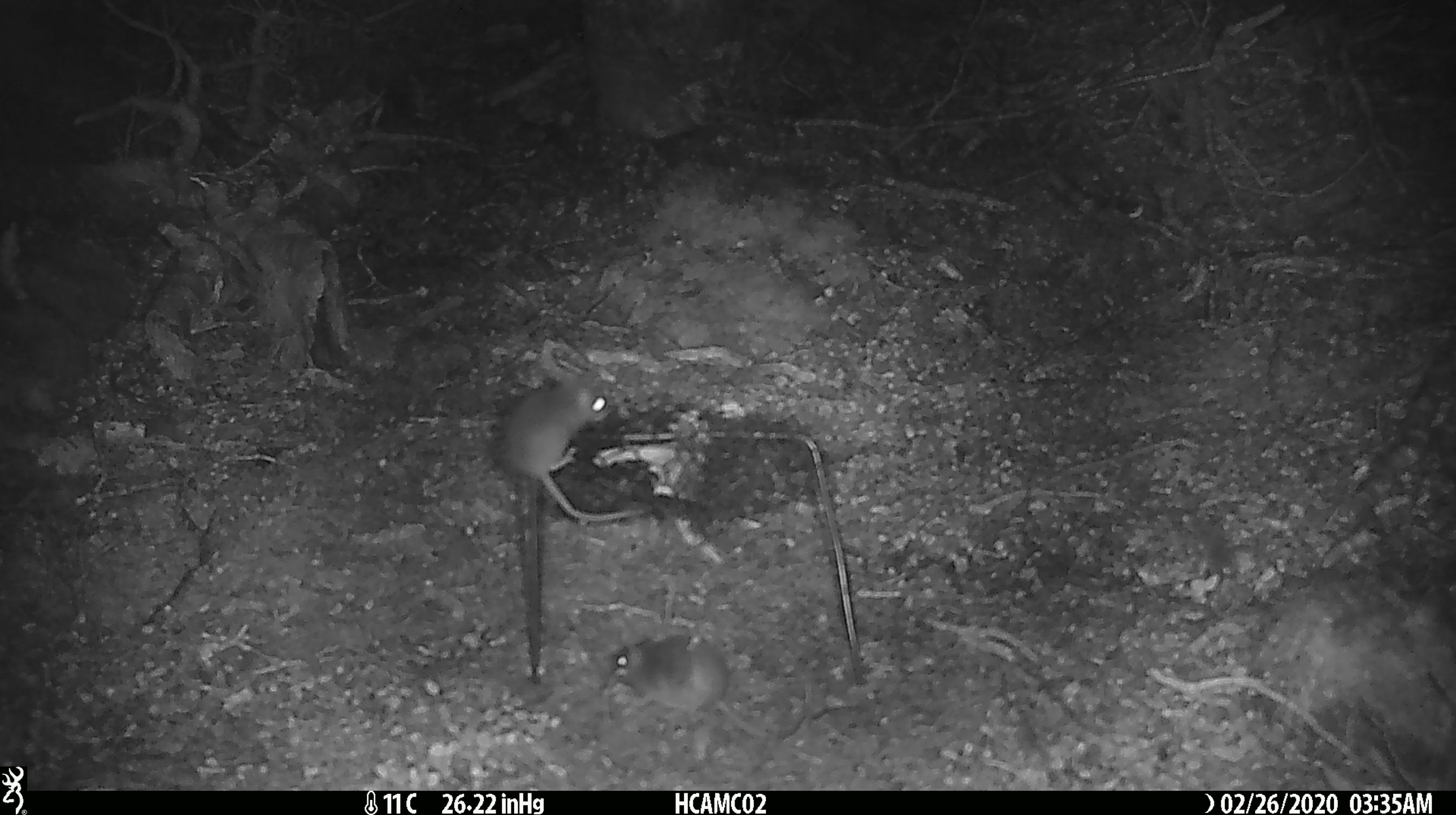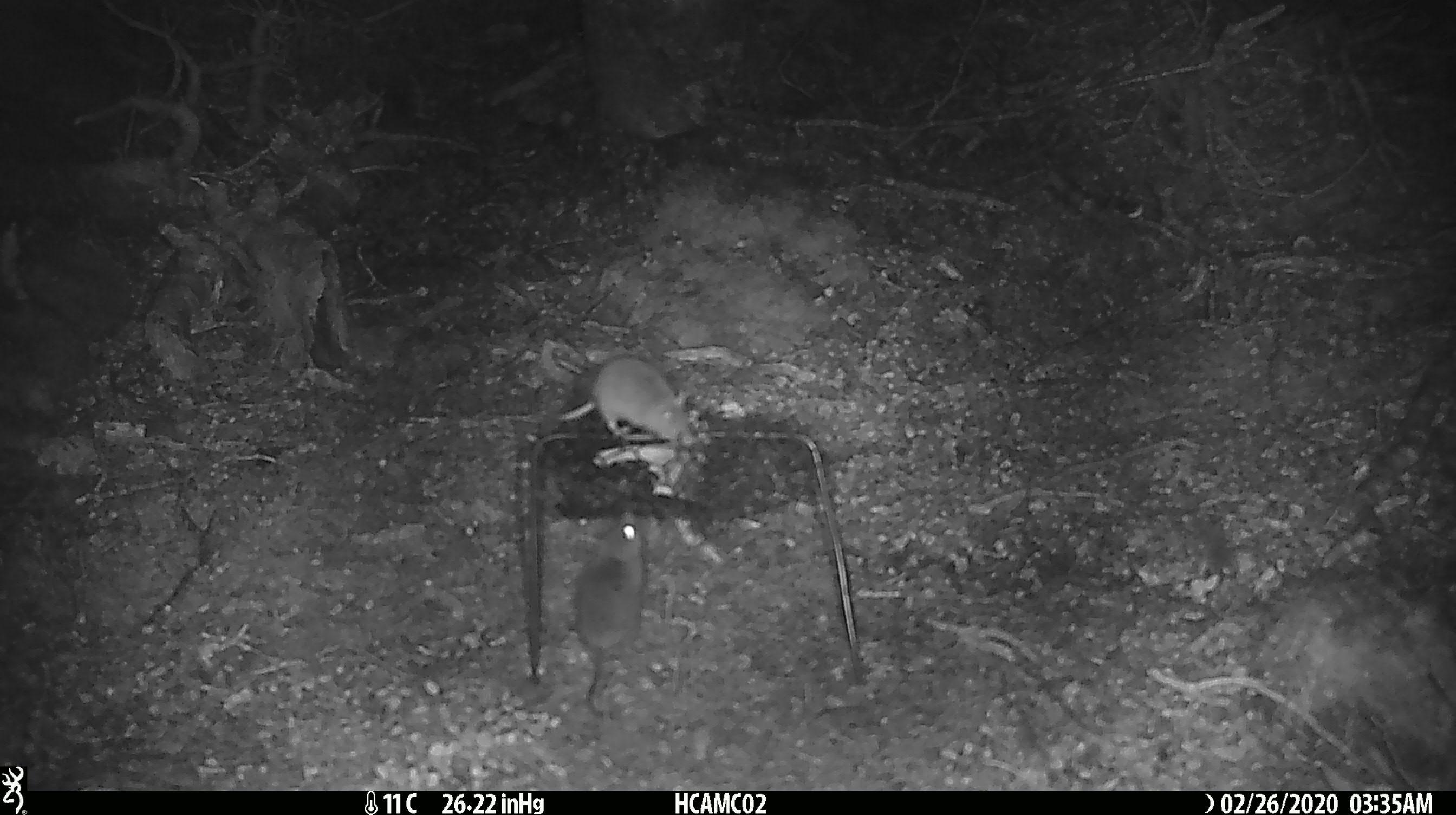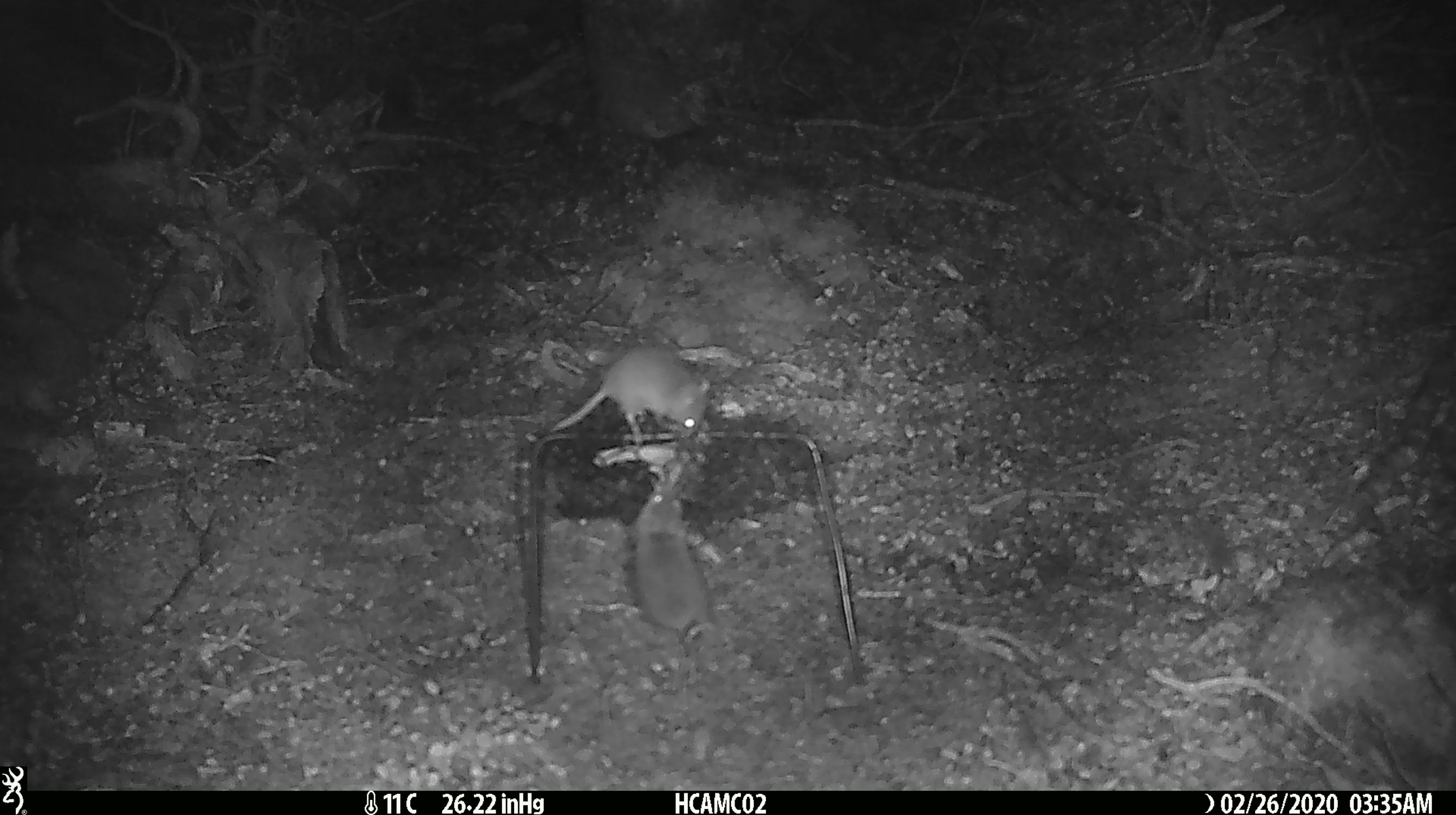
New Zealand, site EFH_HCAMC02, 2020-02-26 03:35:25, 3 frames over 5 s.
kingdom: Animalia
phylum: Chordata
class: Mammalia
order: Rodentia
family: Muridae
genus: Mus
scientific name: Mus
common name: mouse